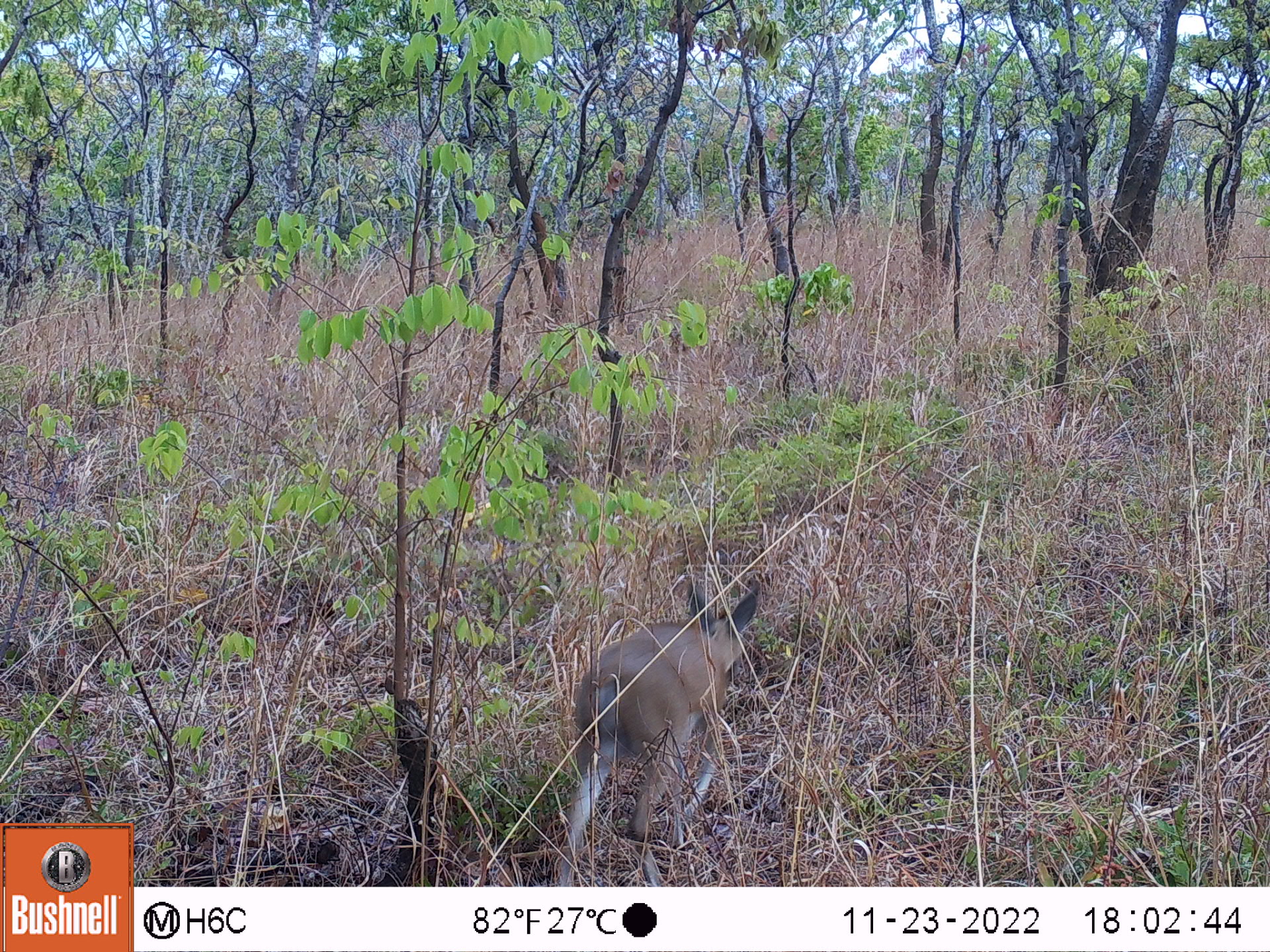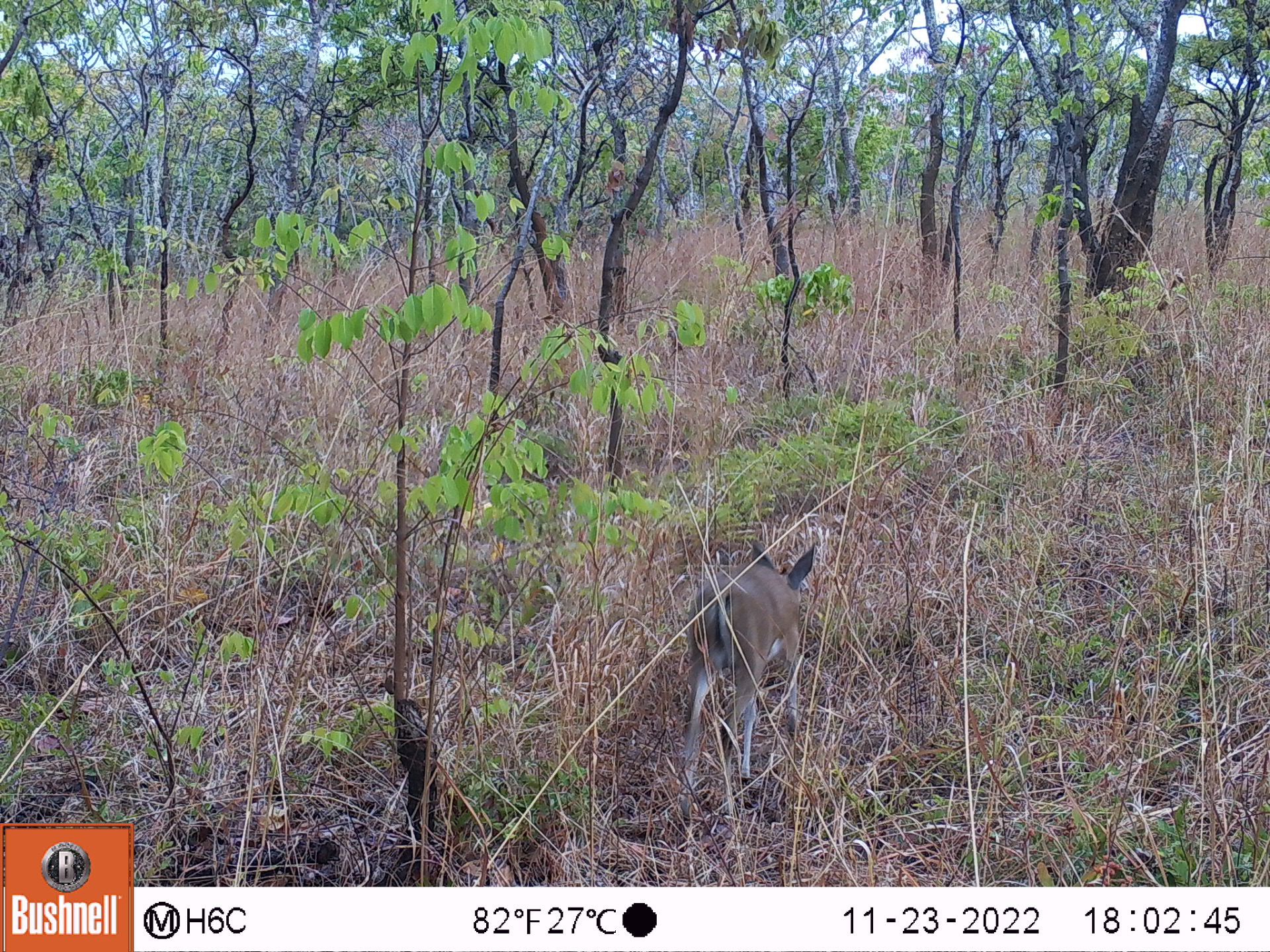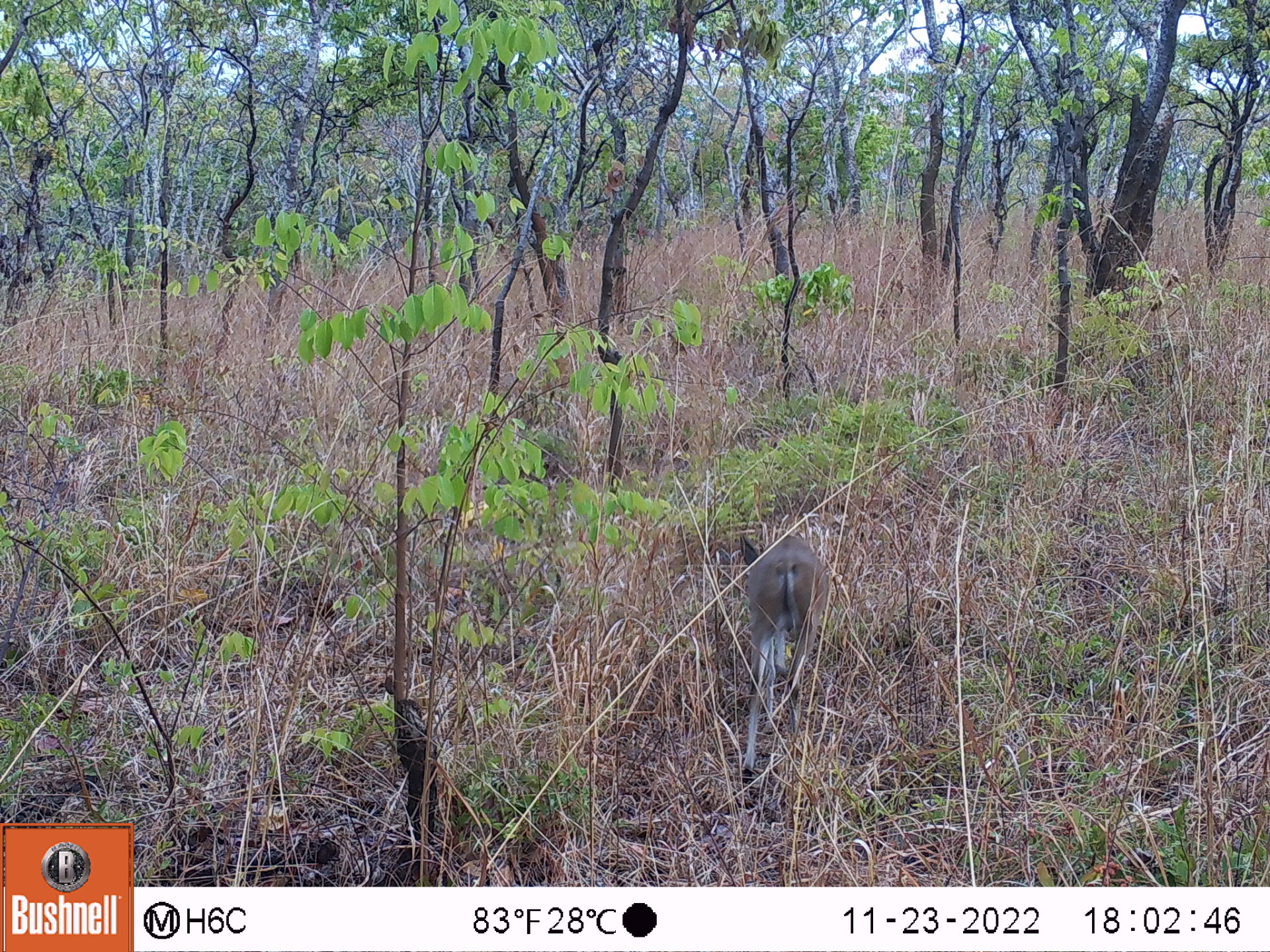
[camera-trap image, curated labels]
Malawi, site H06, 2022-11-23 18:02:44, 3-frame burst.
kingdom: Animalia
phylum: Chordata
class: Mammalia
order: Artiodactyla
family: Bovidae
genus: Sylvicapra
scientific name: Sylvicapra grimmia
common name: common duiker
Common duiker (Sylvicapra grimmia), count 1.